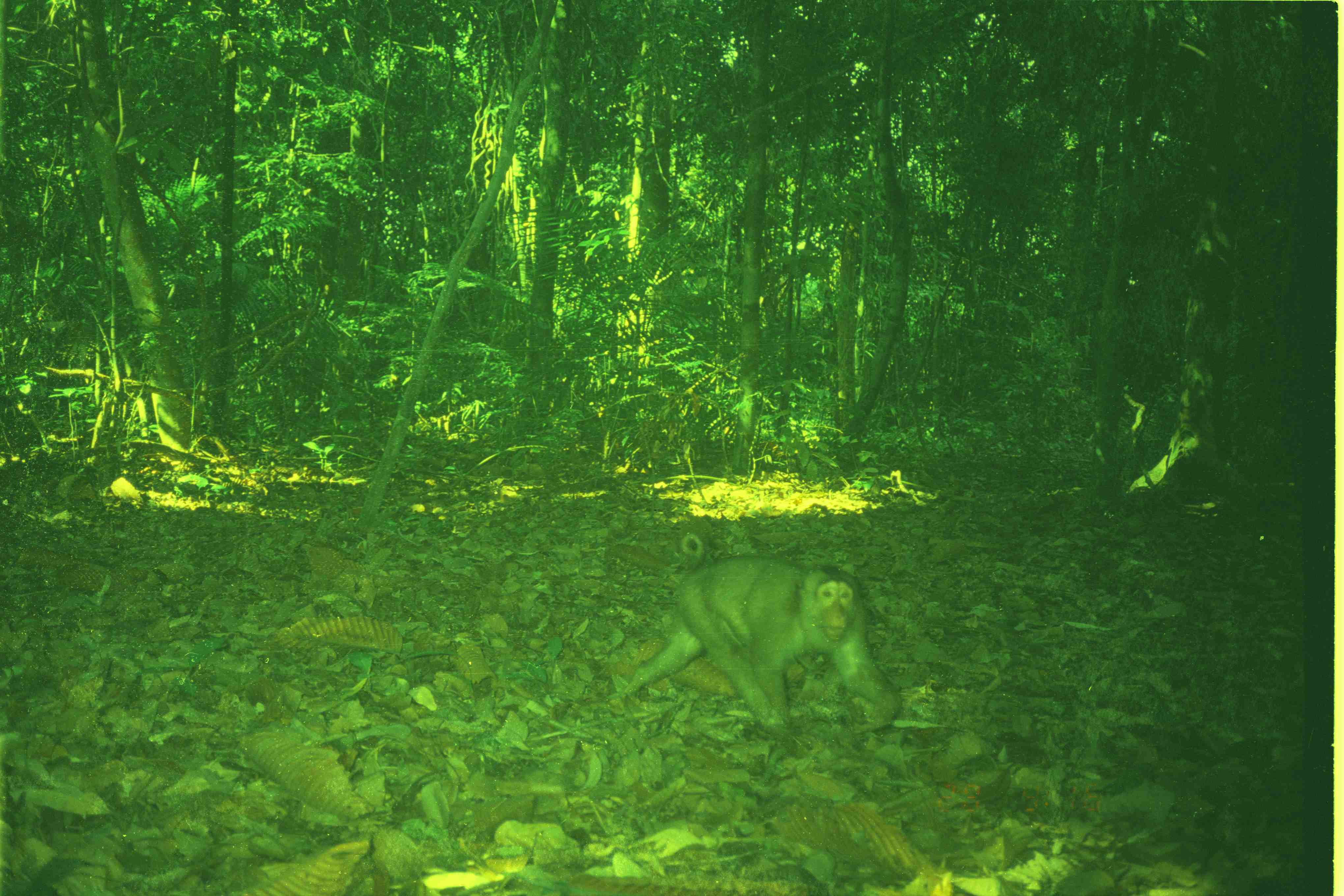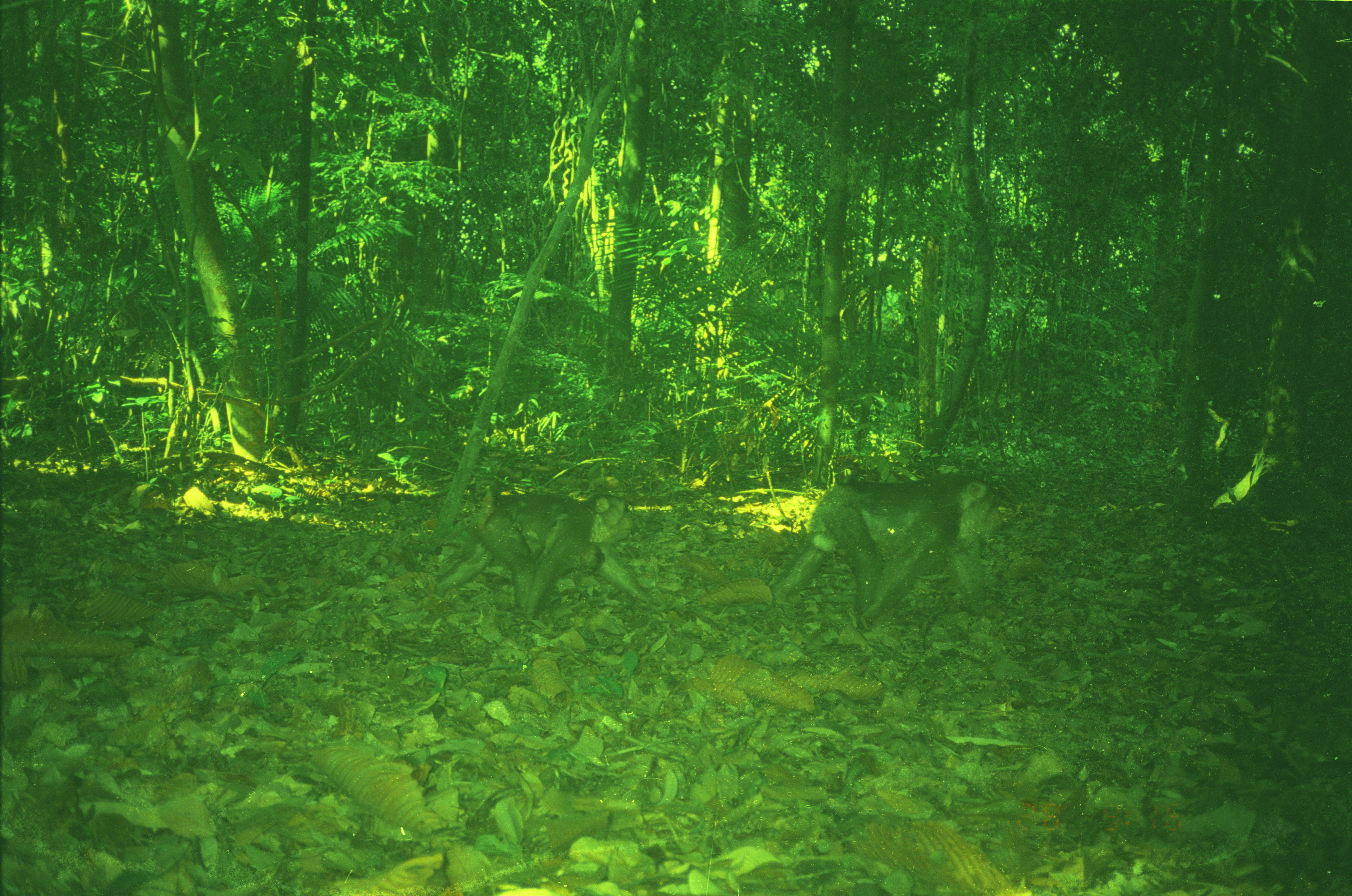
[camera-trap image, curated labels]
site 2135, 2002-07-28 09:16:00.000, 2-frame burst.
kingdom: Animalia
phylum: Chordata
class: Mammalia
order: Primates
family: Cercopithecidae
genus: Macaca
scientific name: Macaca nemestrina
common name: southern pig-tailed macaque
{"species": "Macaca nemestrina (southern pig-tailed macaque)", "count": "1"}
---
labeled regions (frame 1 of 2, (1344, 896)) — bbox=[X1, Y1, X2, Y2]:
macaca nemestrina: bbox=[624, 529, 901, 753]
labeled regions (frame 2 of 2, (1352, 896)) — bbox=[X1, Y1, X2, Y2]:
macaca nemestrina: bbox=[774, 470, 1003, 629]; bbox=[435, 489, 653, 621]